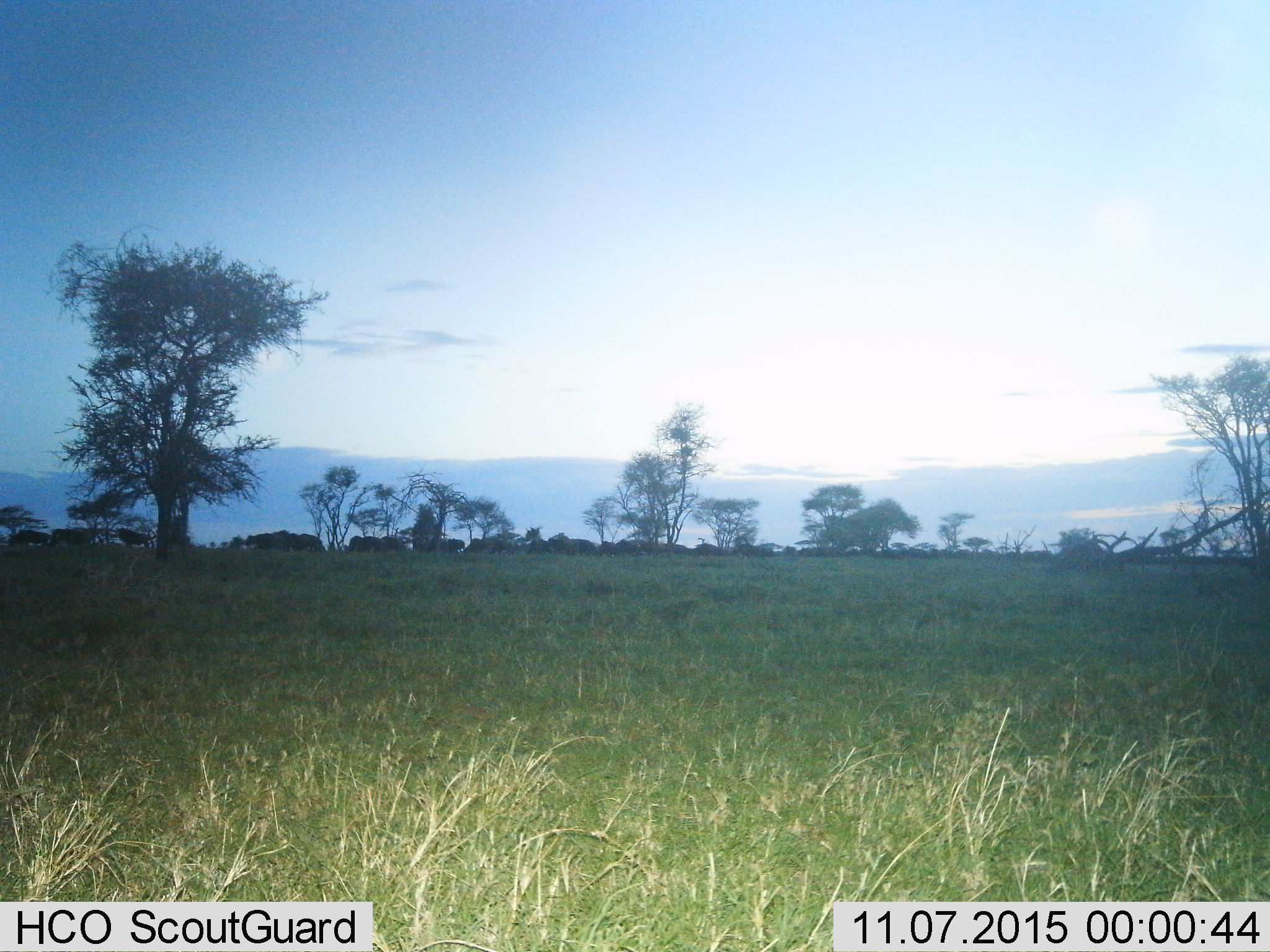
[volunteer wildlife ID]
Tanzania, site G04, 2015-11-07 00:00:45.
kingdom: Animalia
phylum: Chordata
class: Mammalia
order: Artiodactyla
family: Bovidae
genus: Connochaetes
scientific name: Connochaetes taurinus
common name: blue wildebeest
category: wildebeest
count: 11-50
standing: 57%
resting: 0%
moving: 57%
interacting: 0%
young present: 0%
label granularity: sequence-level